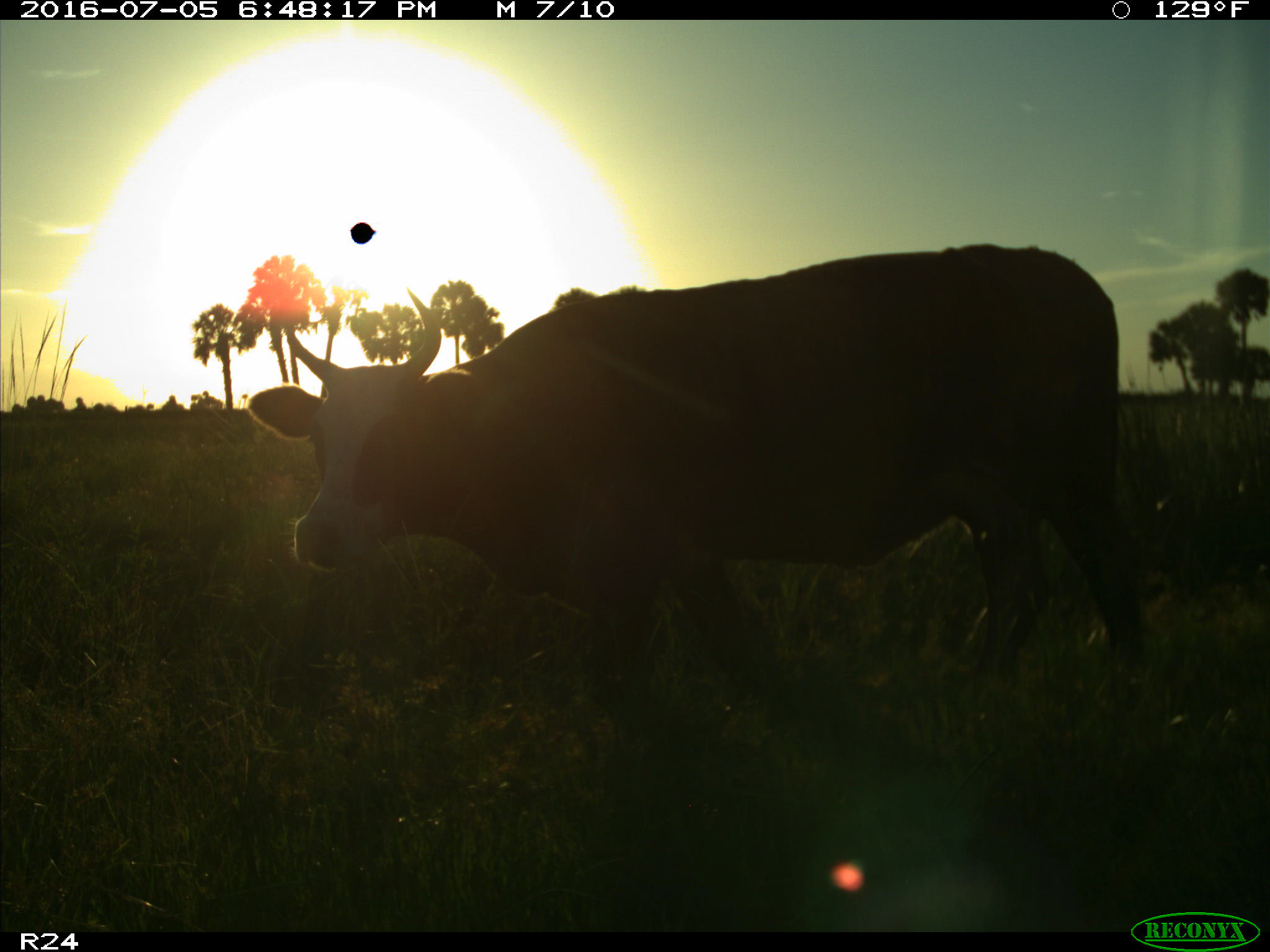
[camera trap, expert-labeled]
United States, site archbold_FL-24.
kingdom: Animalia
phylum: Chordata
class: Mammalia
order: Artiodactyla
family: Bovidae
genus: Bos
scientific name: Bos taurus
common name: domestic cow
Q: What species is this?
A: Bos taurus (domestic cow).